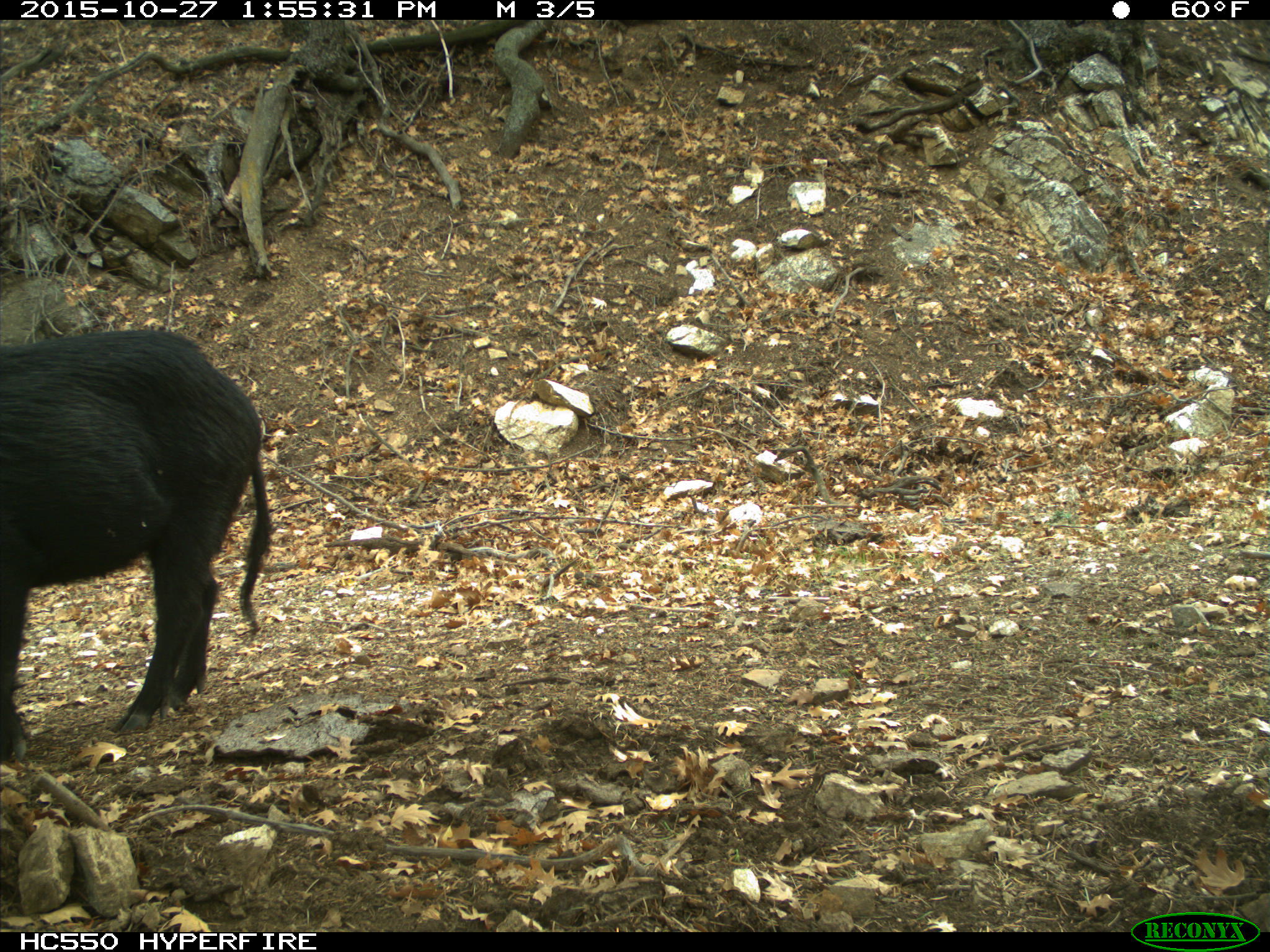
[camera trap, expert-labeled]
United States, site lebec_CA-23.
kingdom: Animalia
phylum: Chordata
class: Mammalia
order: Artiodactyla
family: Suidae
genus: Sus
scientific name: Sus scrofa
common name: wild boar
Sus scrofa (wild boar).